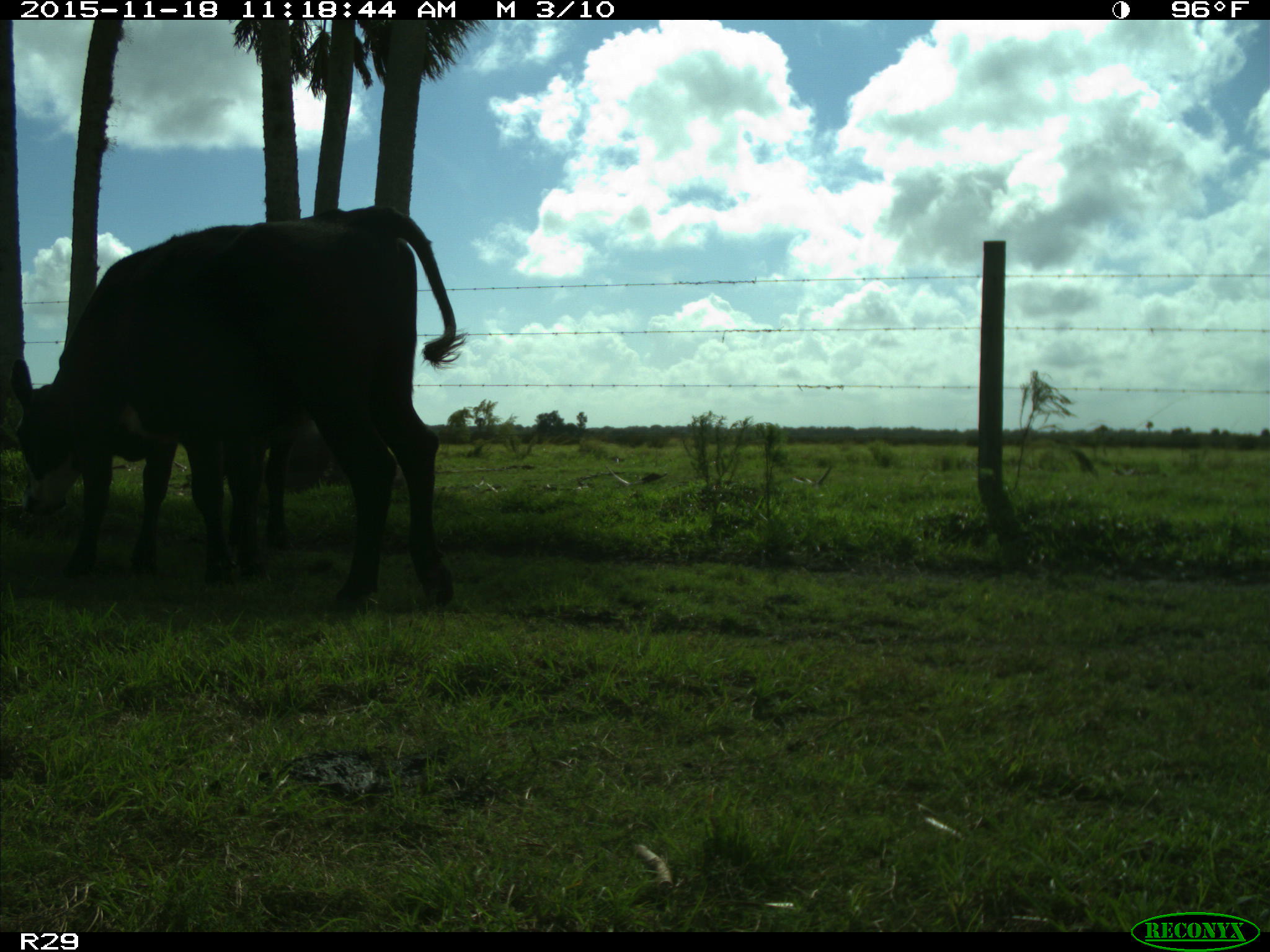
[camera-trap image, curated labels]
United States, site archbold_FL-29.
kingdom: Animalia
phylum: Chordata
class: Mammalia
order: Artiodactyla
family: Bovidae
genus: Bos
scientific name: Bos taurus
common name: domestic cow